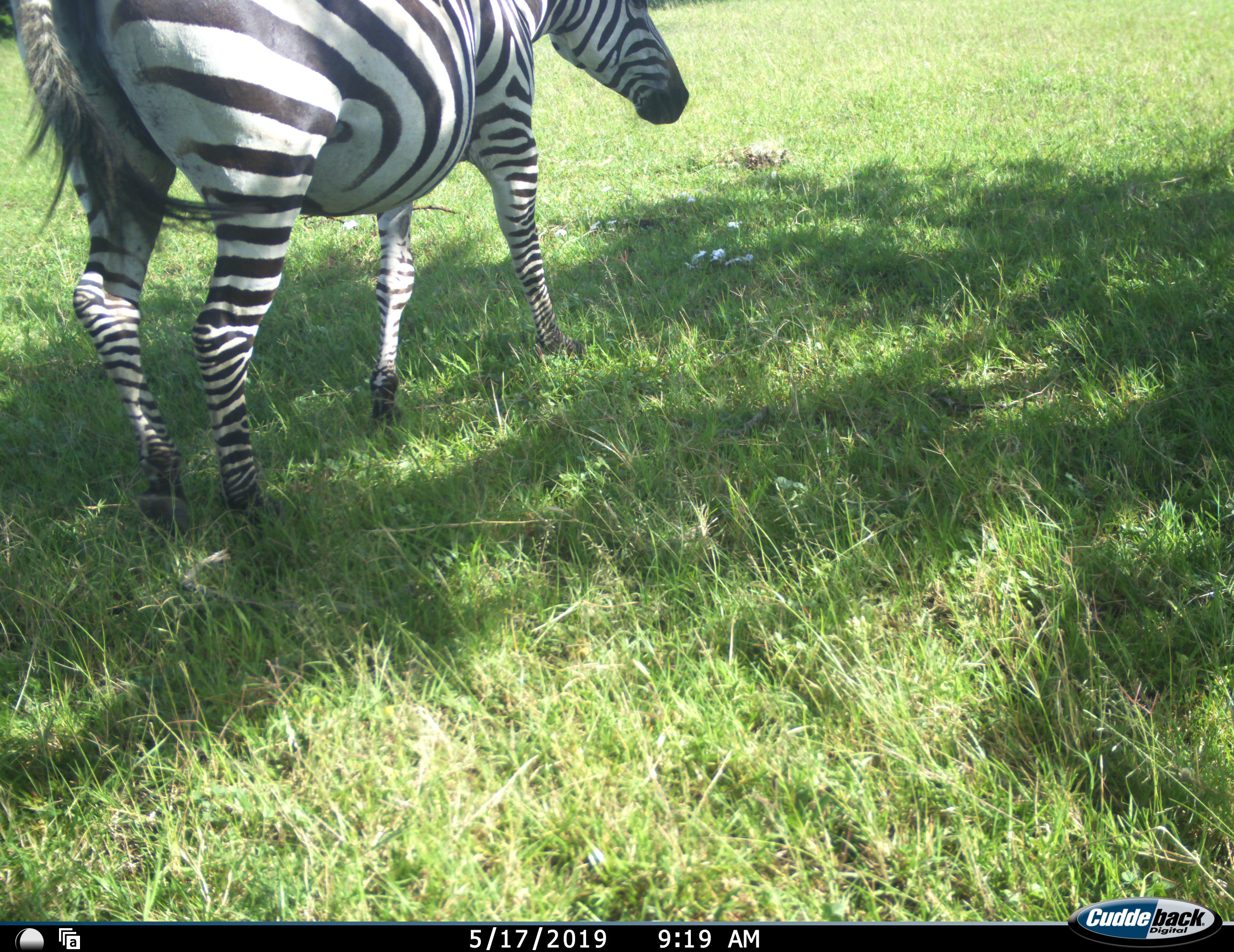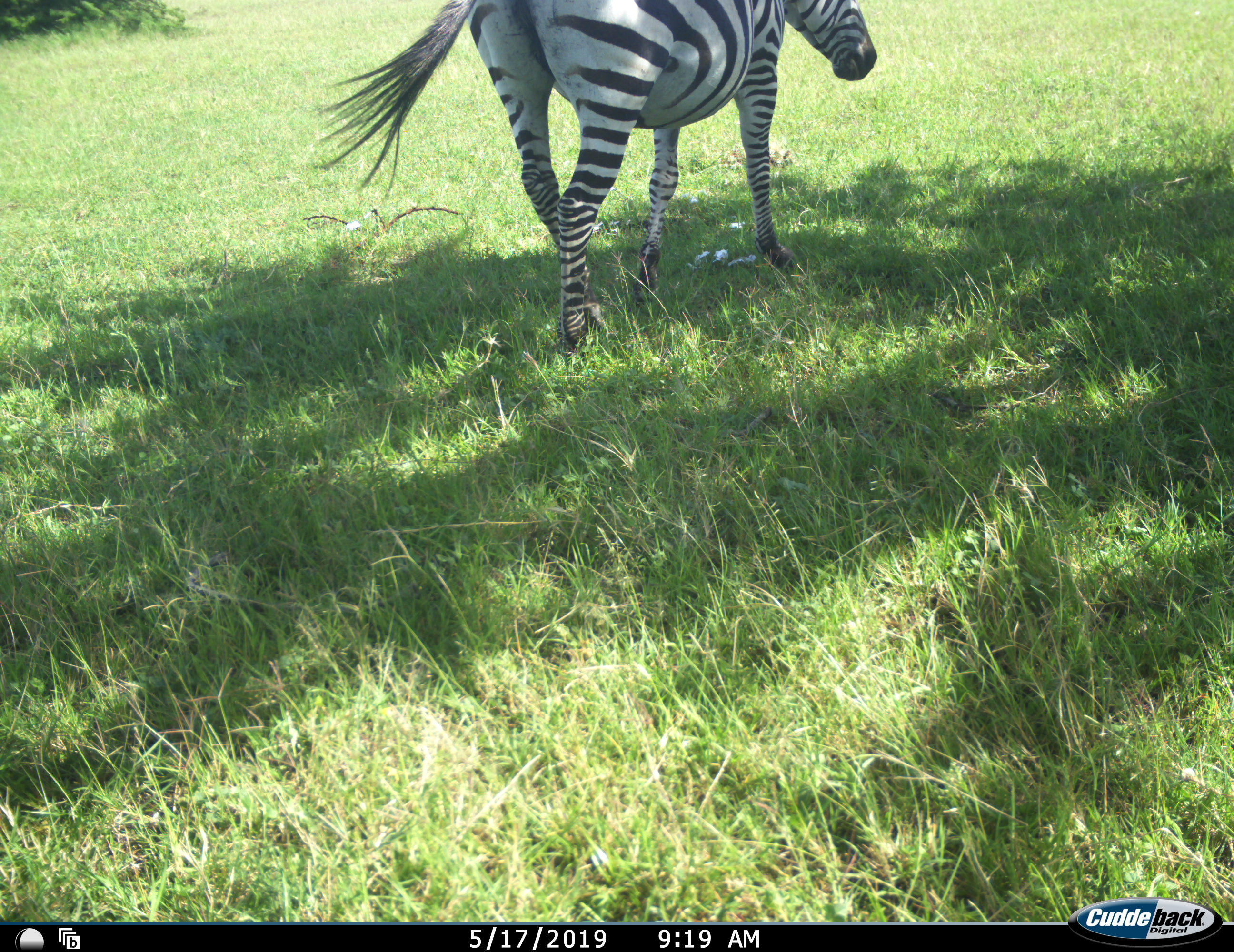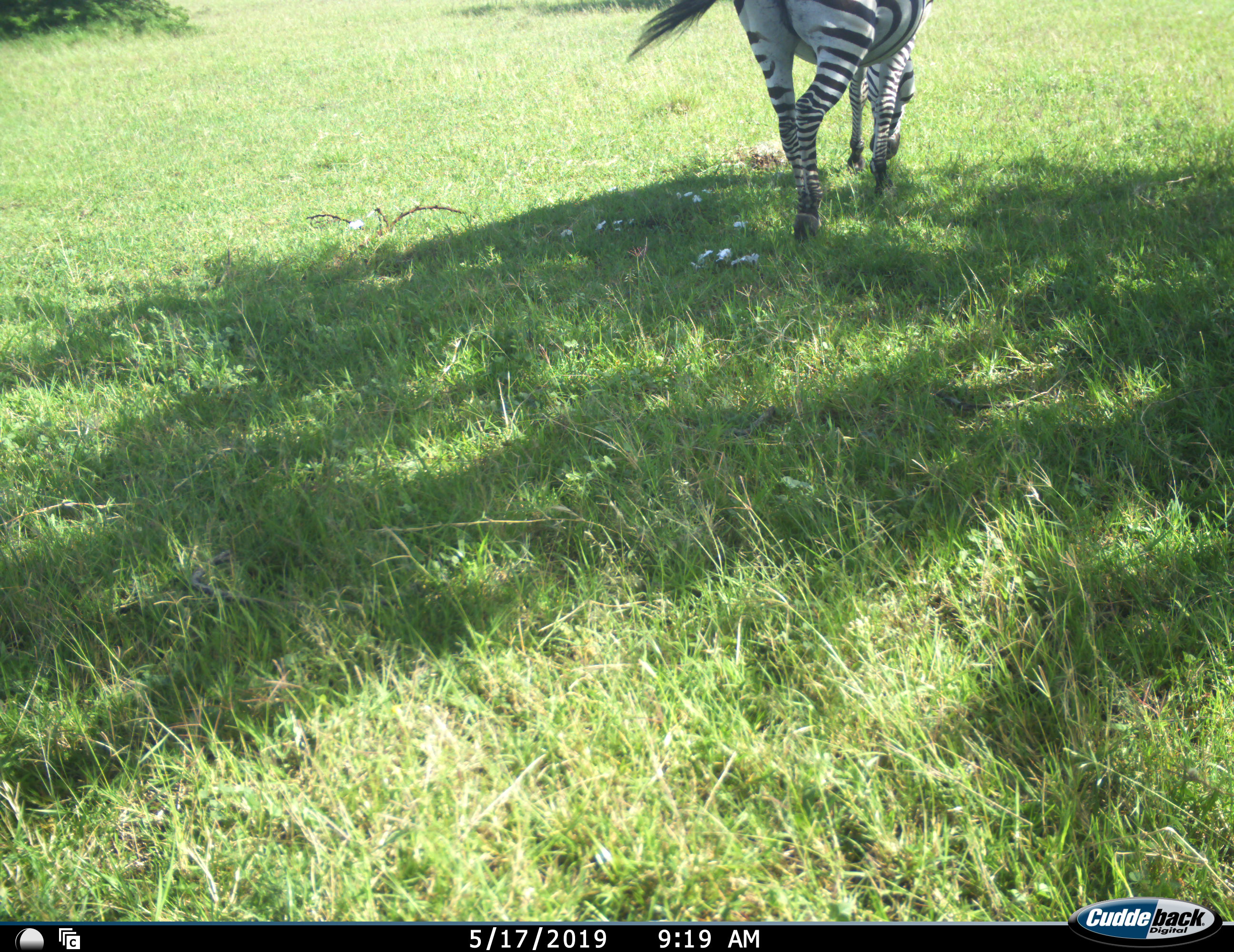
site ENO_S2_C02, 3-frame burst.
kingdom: Animalia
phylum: Chordata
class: Mammalia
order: Perissodactyla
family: Equidae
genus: Equus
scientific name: Equus quagga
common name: plains zebra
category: zebraplains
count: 1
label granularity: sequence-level